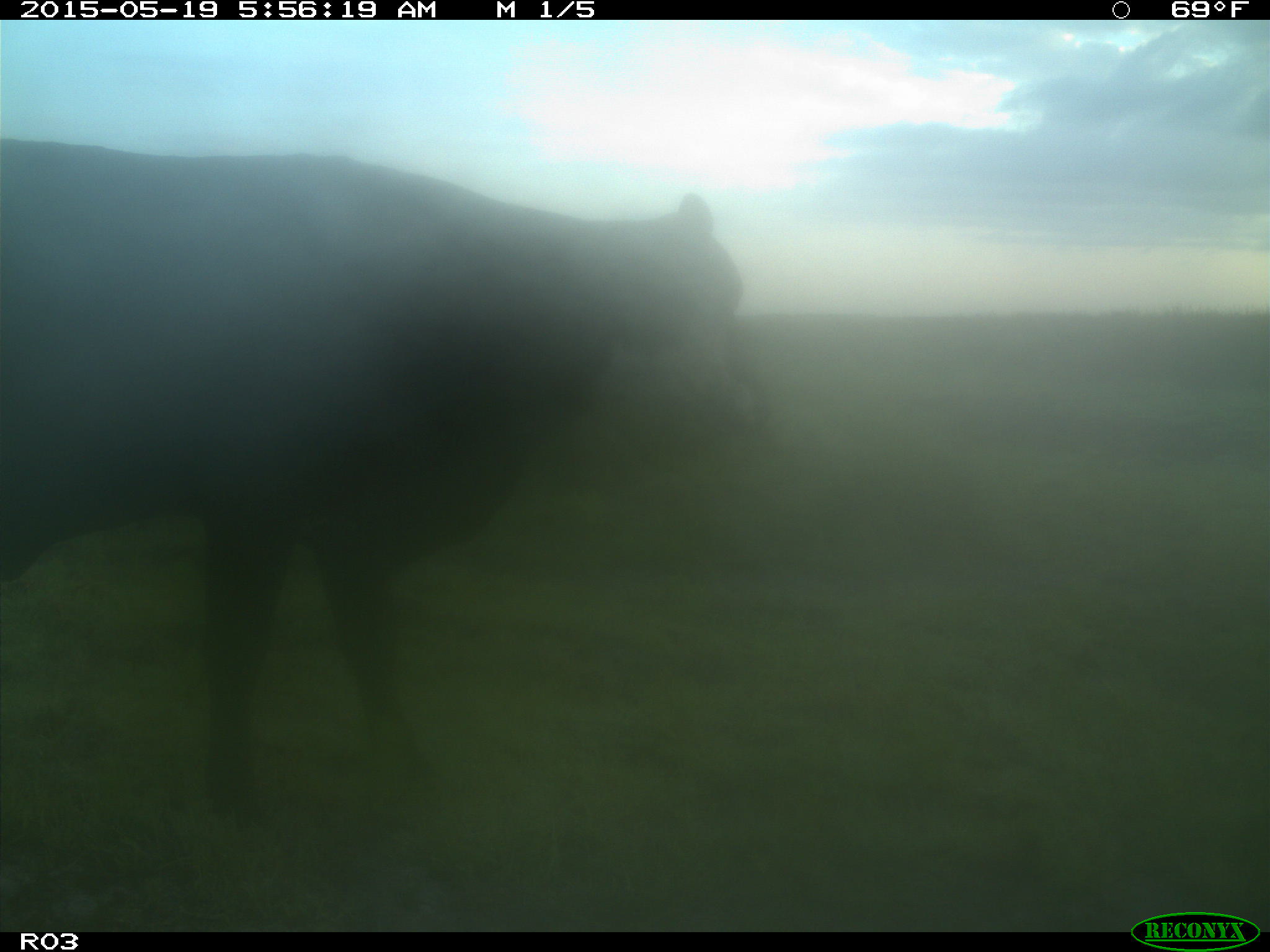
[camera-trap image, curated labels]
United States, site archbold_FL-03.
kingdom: Animalia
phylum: Chordata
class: Mammalia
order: Artiodactyla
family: Bovidae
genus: Bos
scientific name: Bos taurus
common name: domestic cow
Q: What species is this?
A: Bos taurus (domestic cow).